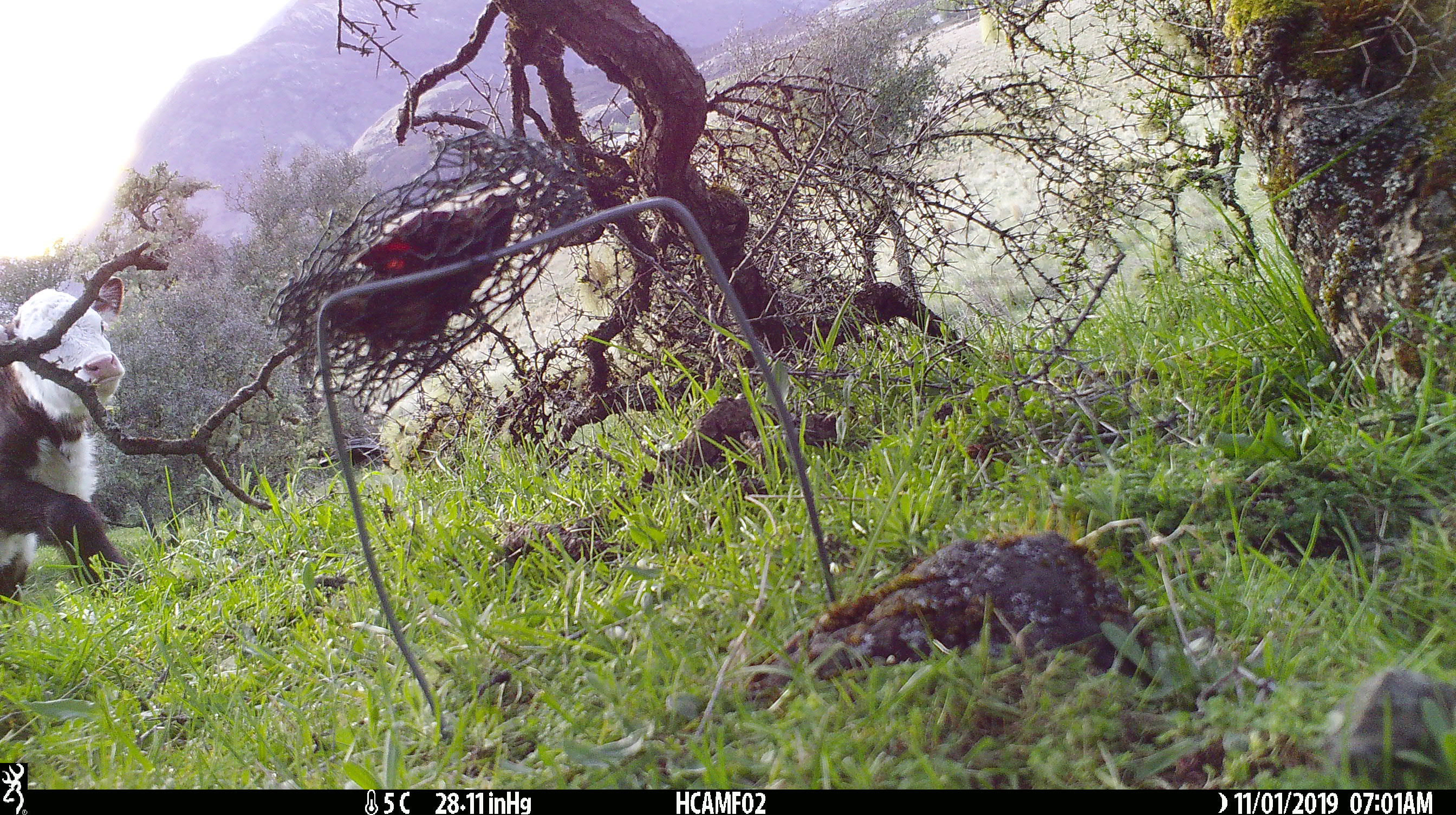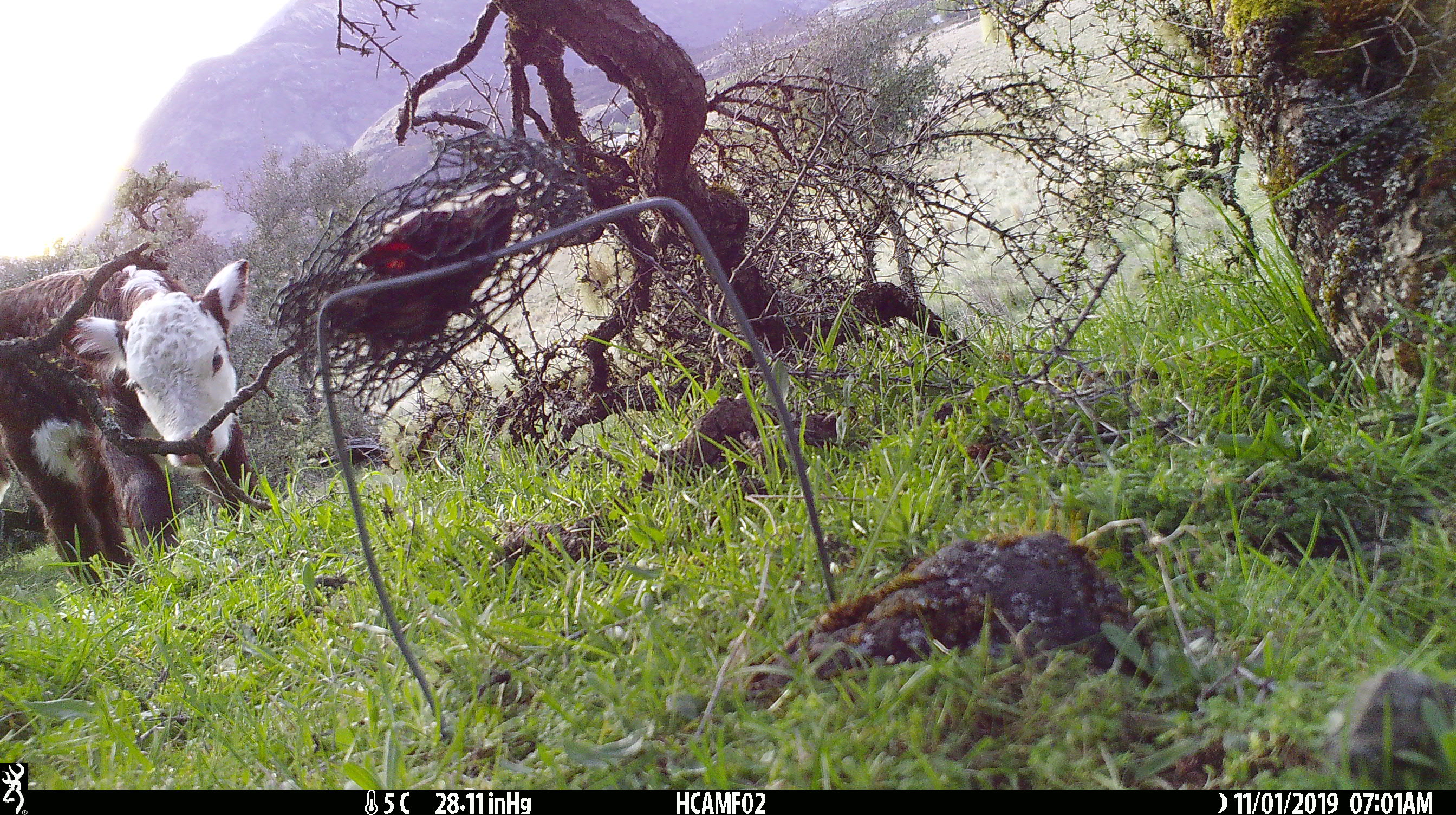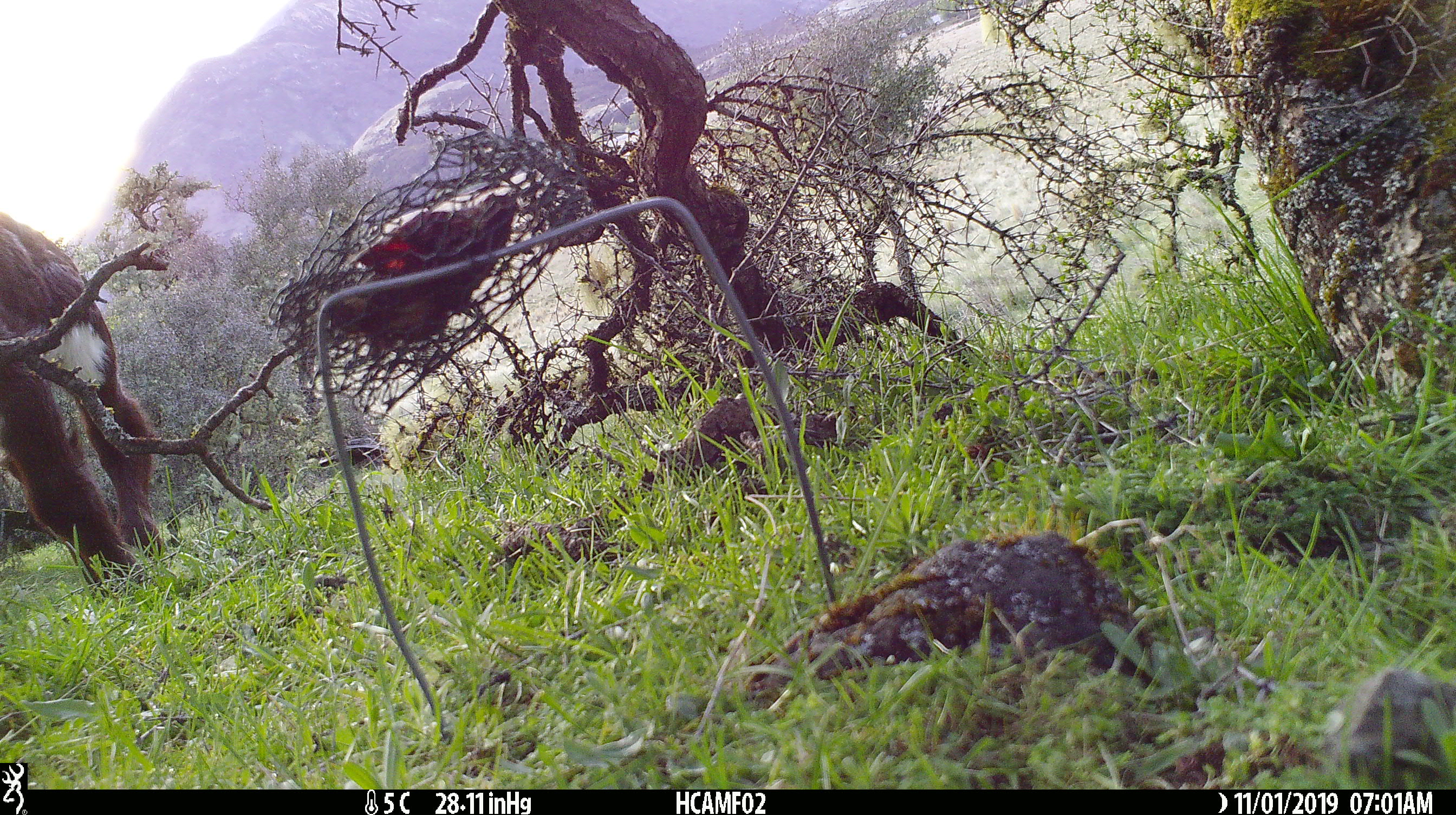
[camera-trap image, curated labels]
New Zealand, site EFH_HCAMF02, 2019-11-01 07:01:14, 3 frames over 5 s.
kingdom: Animalia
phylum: Chordata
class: Mammalia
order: Artiodactyla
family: Bovidae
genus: Bos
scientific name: Bos taurus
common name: domestic cow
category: cow